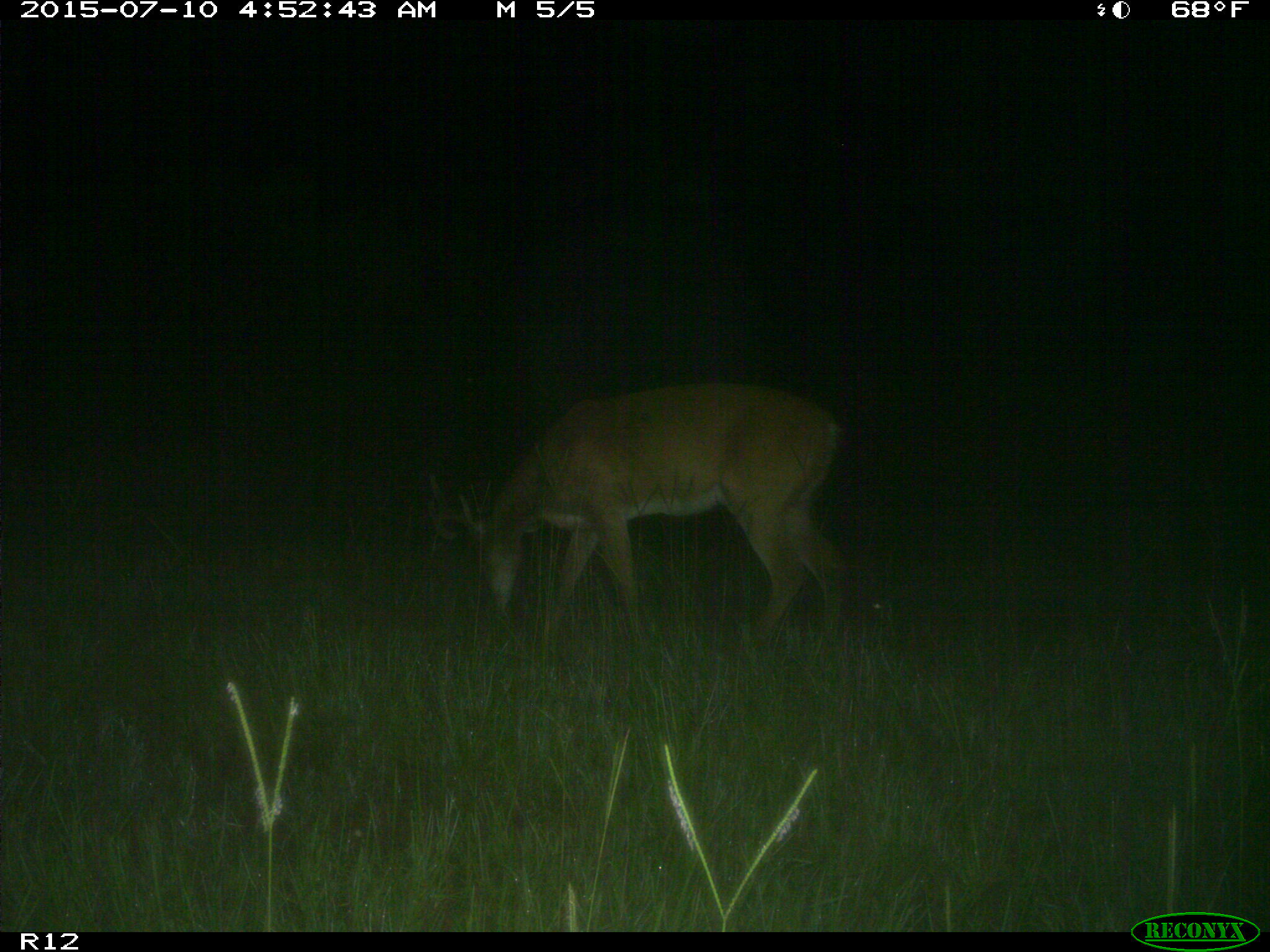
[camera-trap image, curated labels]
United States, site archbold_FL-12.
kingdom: Animalia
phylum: Chordata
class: Mammalia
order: Artiodactyla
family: Cervidae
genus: Odocoileus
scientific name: Odocoileus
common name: deer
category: unidentified deer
Unidentified deer (deer) (Odocoileus).